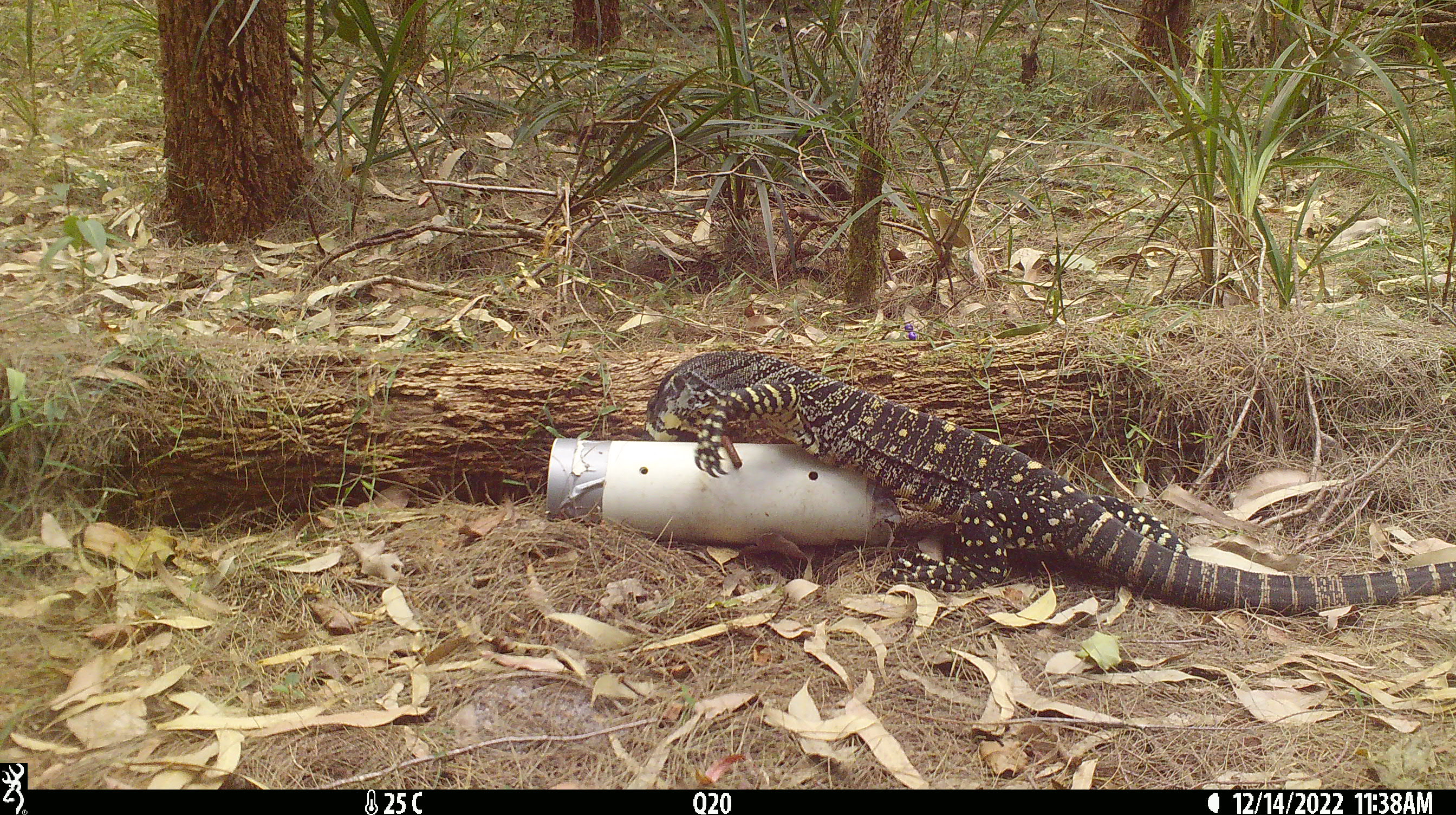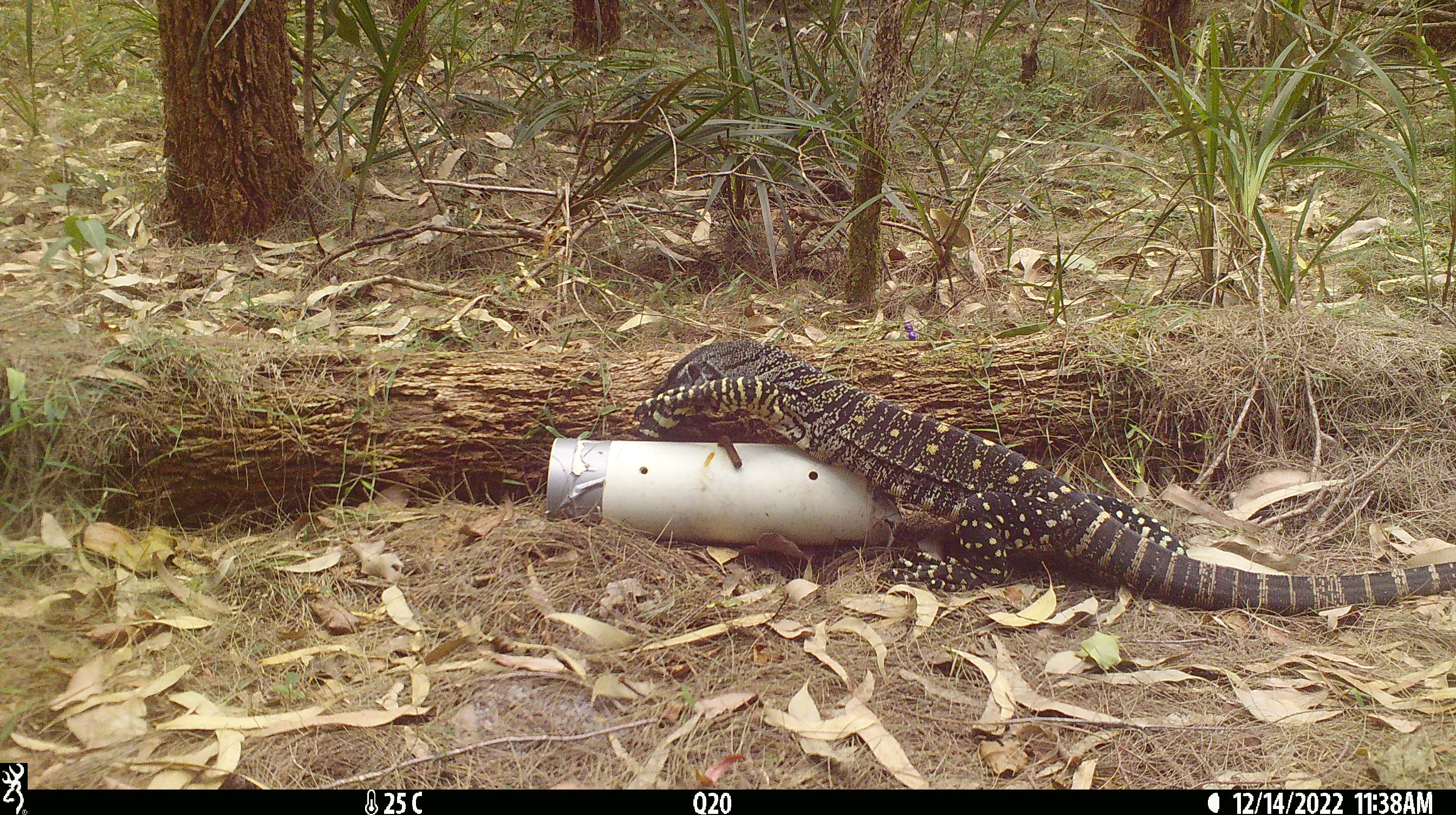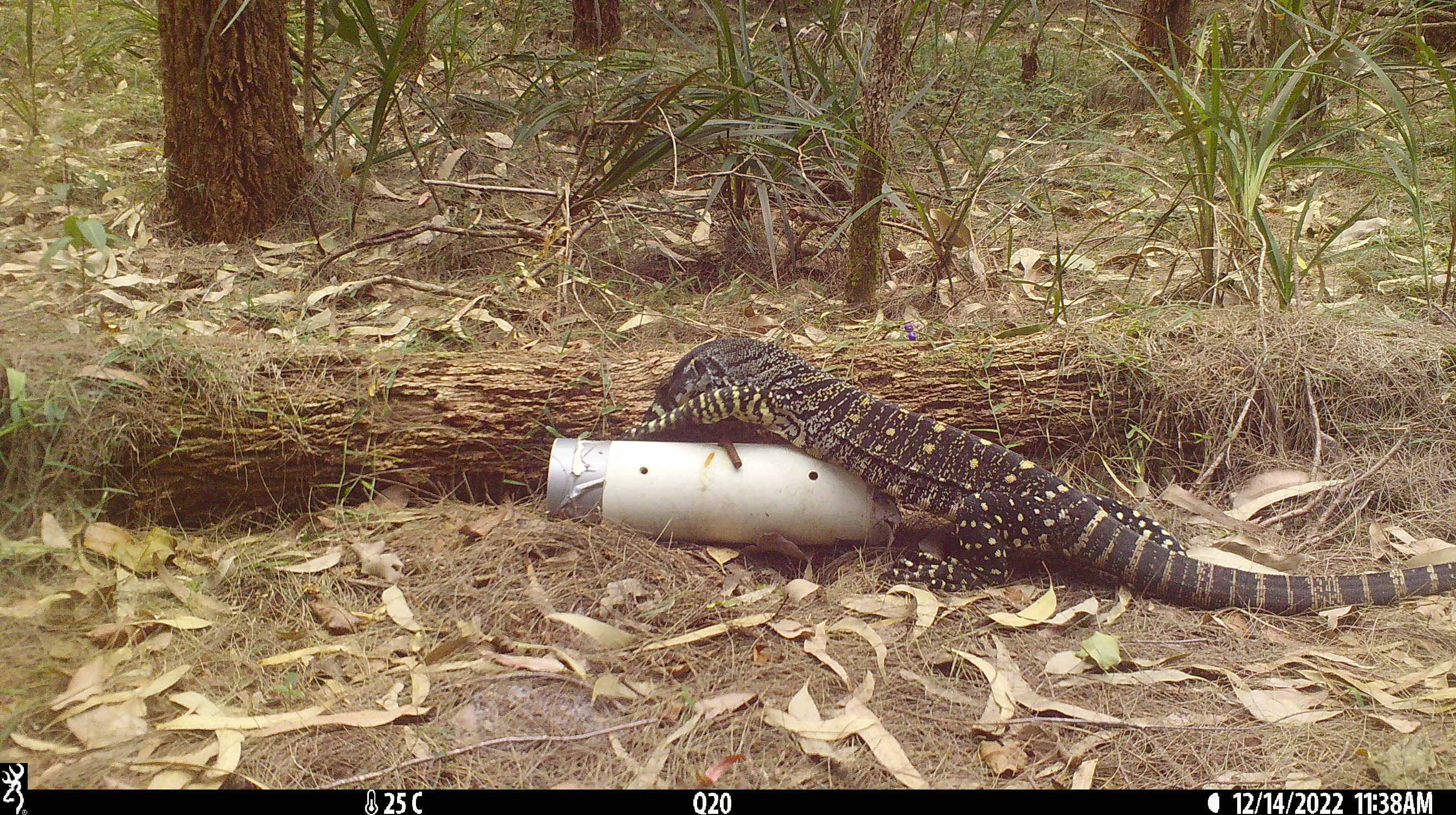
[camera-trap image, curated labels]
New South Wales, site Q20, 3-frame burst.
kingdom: Animalia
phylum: Chordata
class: Reptilia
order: Squamata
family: Varanidae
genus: Varanus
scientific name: Varanus varius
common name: lace monitor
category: goanna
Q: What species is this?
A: Goanna (lace monitor) (Varanus varius).